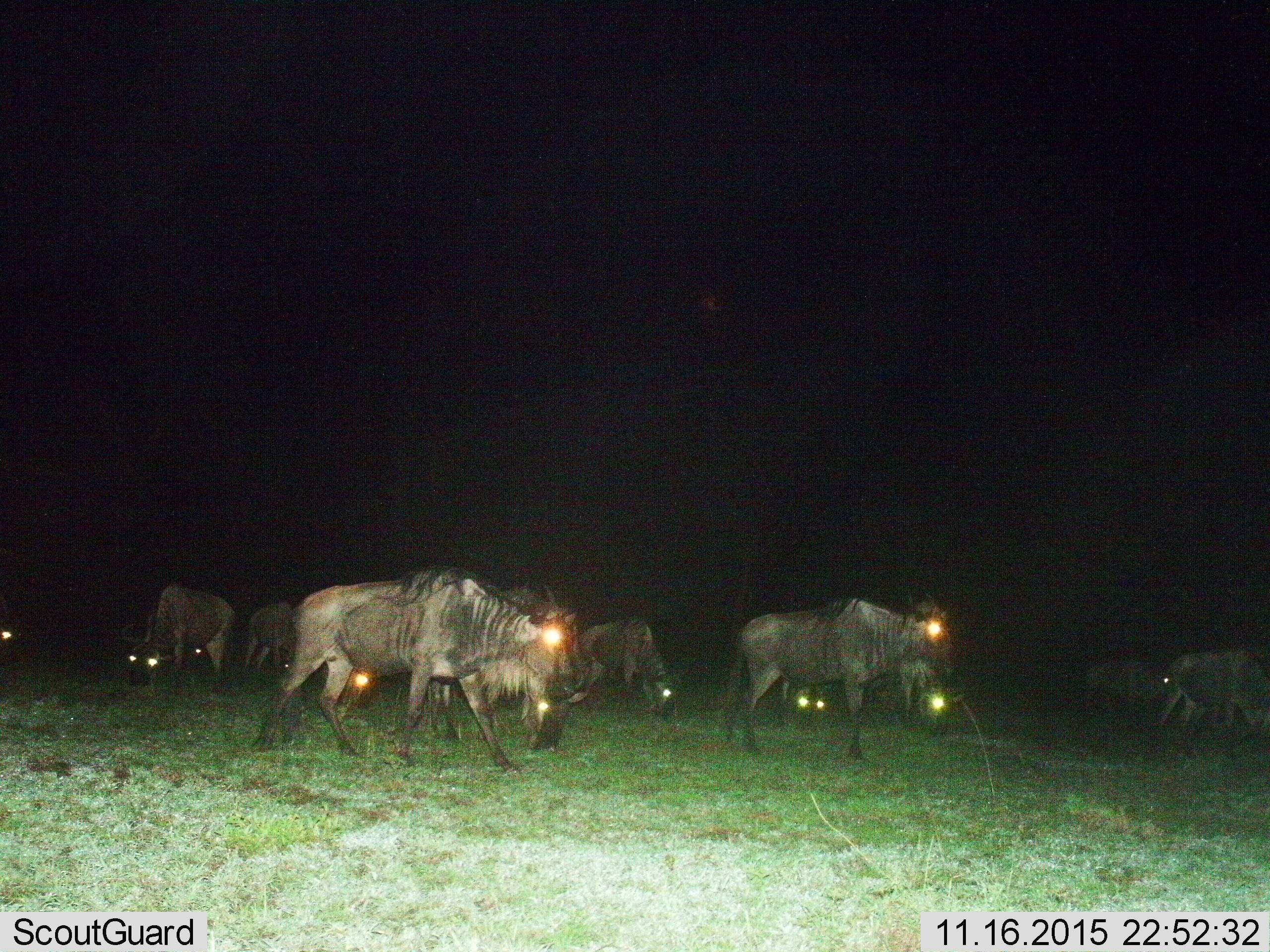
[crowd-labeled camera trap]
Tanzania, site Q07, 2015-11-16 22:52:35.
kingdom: Animalia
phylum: Chordata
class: Mammalia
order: Artiodactyla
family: Bovidae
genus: Connochaetes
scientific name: Connochaetes taurinus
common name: blue wildebeest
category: wildebeest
Wildebeest (blue wildebeest) (Connochaetes taurinus), count 11-50. Behavior (volunteer vote fractions): standing 56%, resting 0%, moving 89%, interacting 0%. Young present (vote fraction): 0%. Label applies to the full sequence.